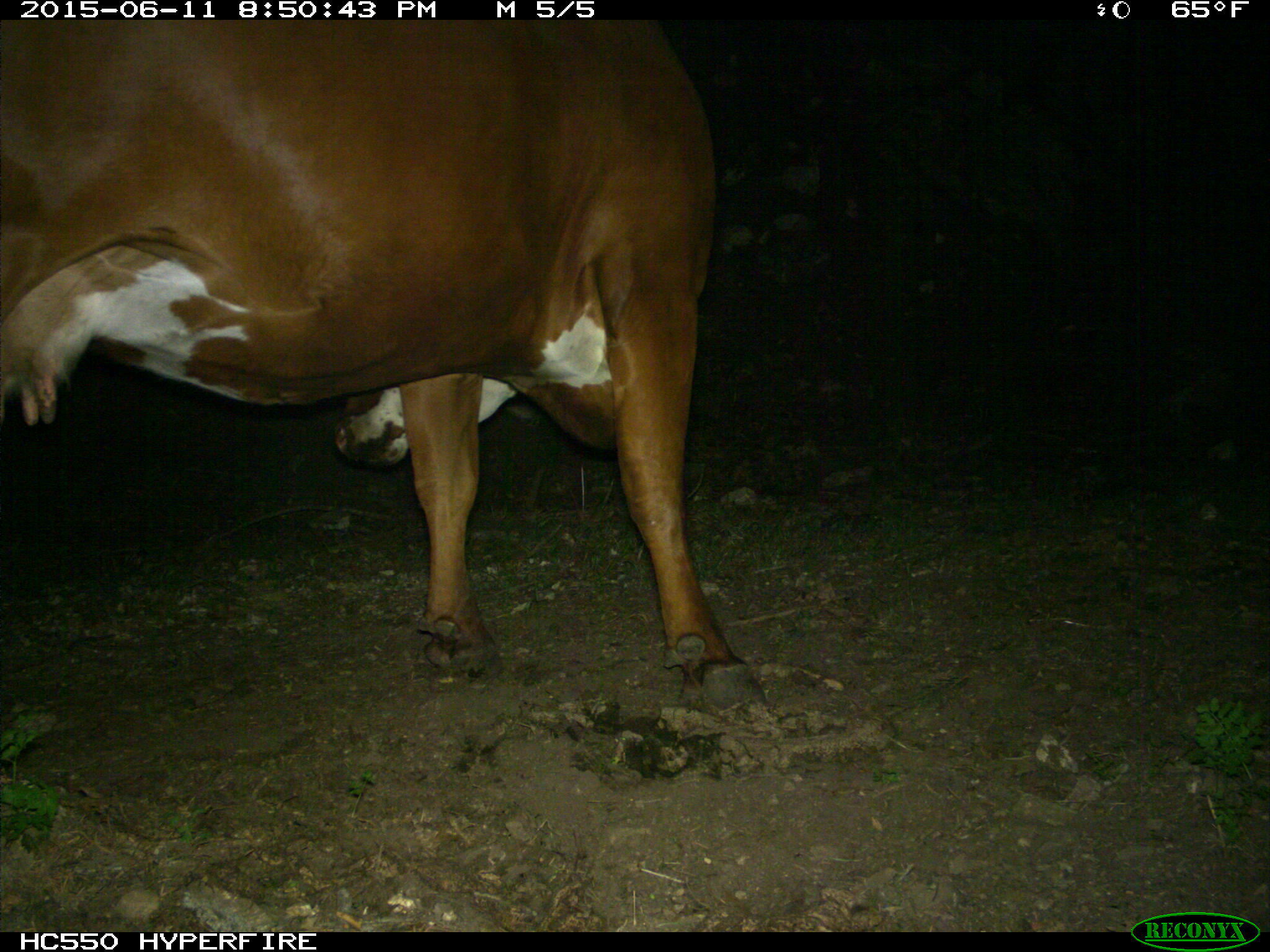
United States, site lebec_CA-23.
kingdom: Animalia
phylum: Chordata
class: Mammalia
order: Artiodactyla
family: Bovidae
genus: Bos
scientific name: Bos taurus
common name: domestic cow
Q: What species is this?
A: Bos taurus (domestic cow).